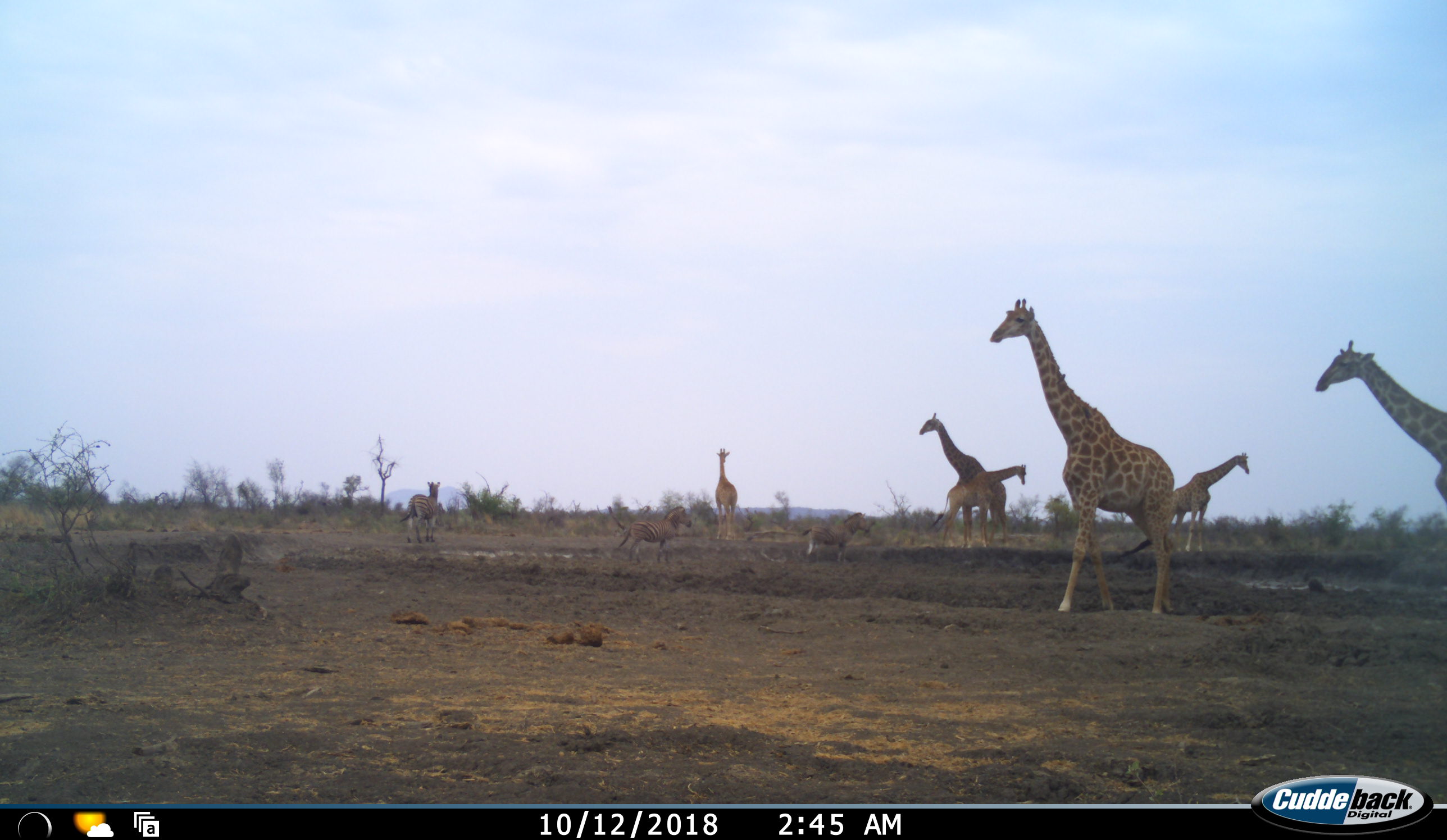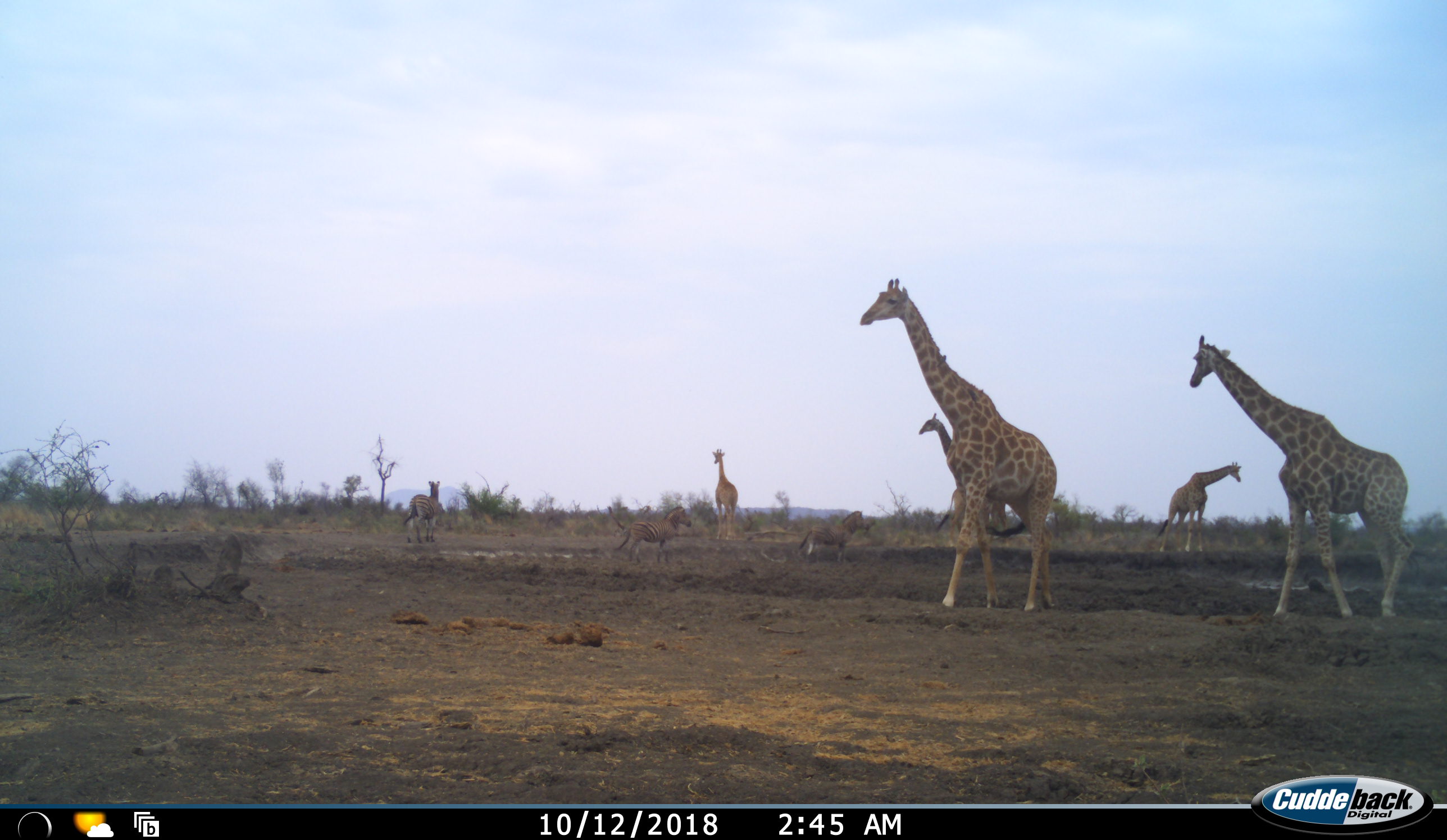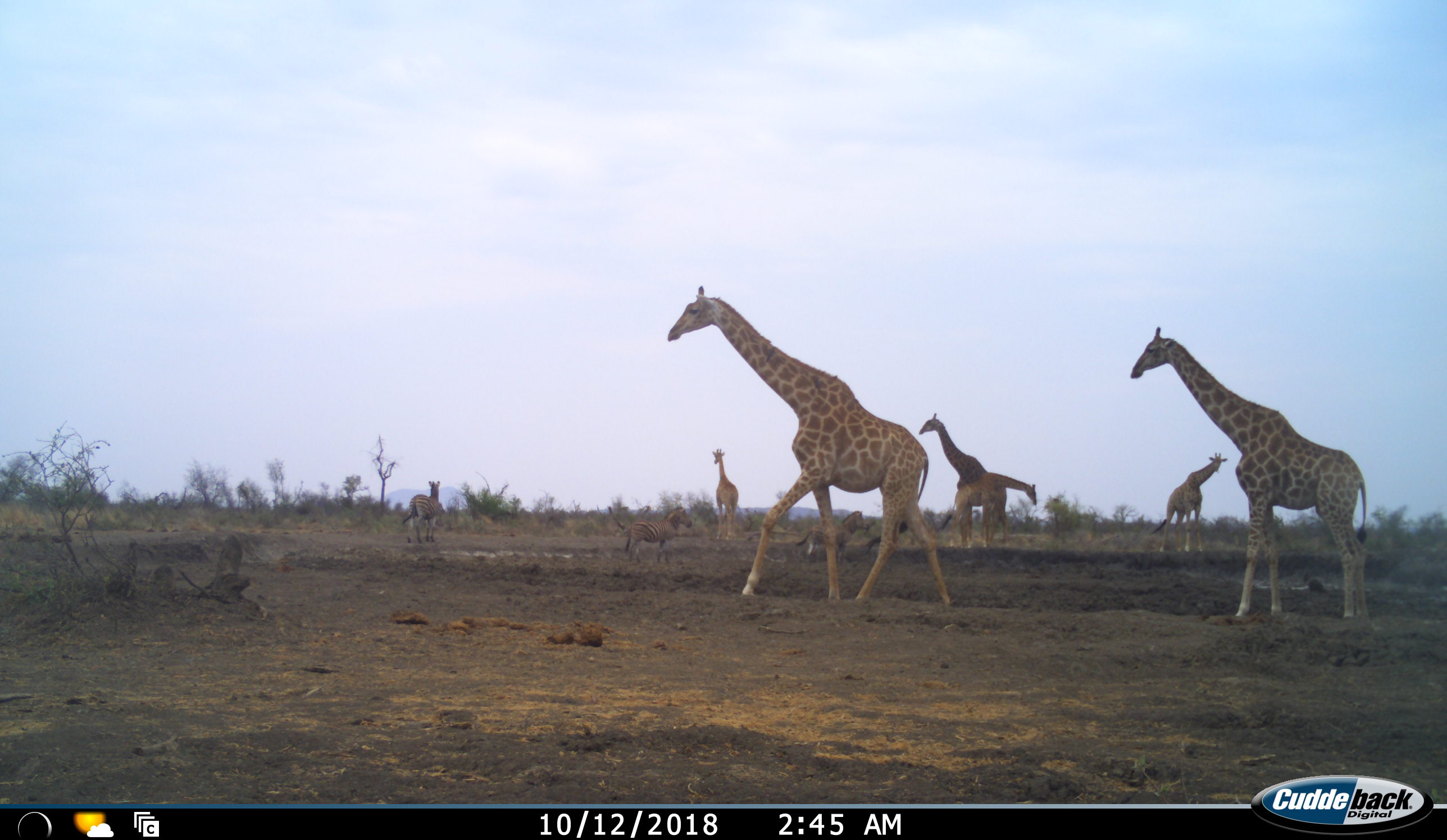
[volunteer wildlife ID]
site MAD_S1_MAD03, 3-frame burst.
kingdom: Animalia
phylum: Chordata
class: Mammalia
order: Artiodactyla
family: Giraffidae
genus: Giraffa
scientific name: Giraffa camelopardalis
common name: giraffe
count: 6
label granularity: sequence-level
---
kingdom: Animalia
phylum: Chordata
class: Mammalia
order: Perissodactyla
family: Equidae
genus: Equus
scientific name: Equus quagga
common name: plains zebra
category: zebraplains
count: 3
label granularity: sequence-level